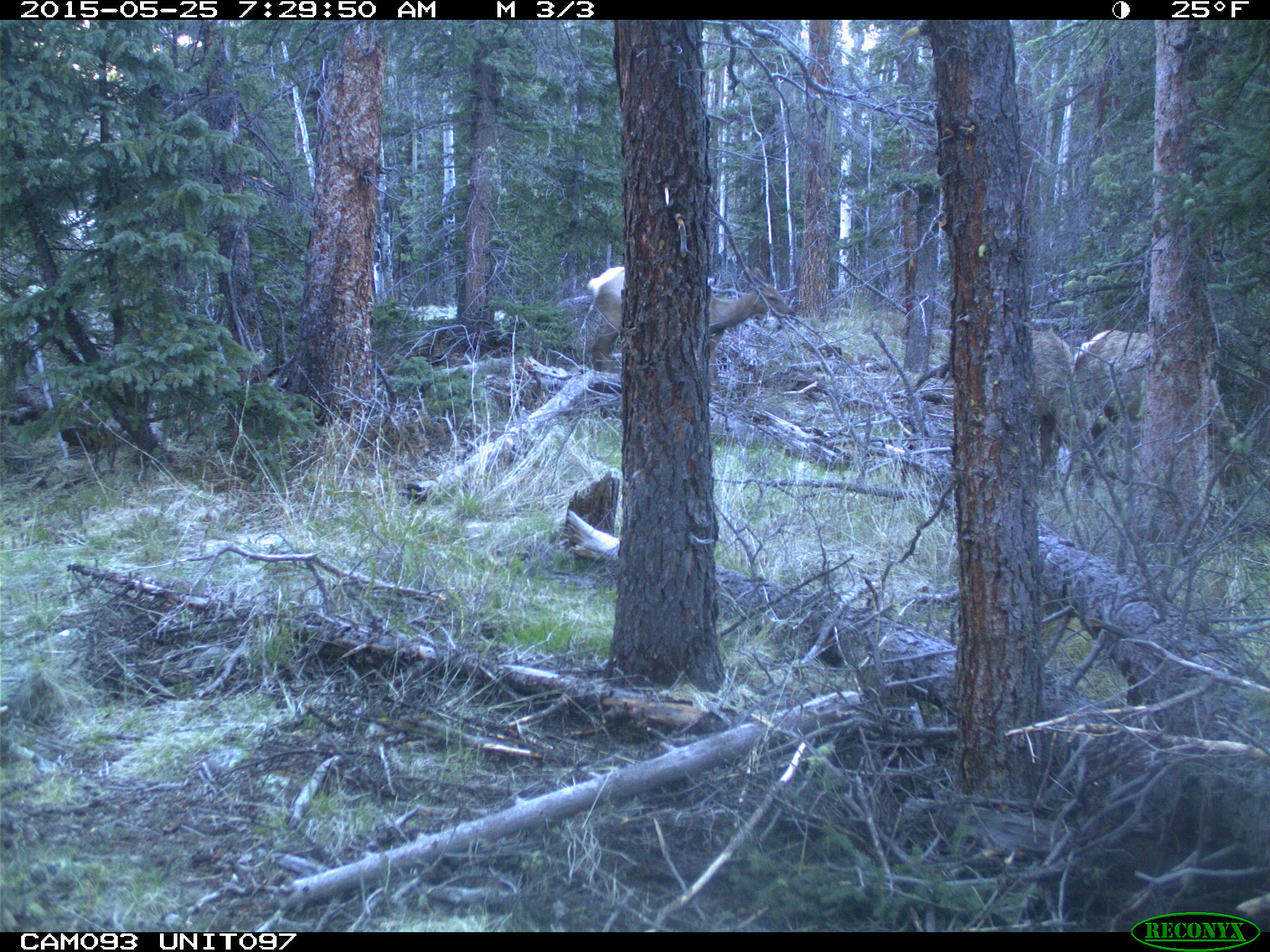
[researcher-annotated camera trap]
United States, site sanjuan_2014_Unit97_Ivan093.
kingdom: Animalia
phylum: Chordata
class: Mammalia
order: Artiodactyla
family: Cervidae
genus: Cervus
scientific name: Cervus elaphus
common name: red deer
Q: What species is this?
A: Cervus elaphus (red deer).